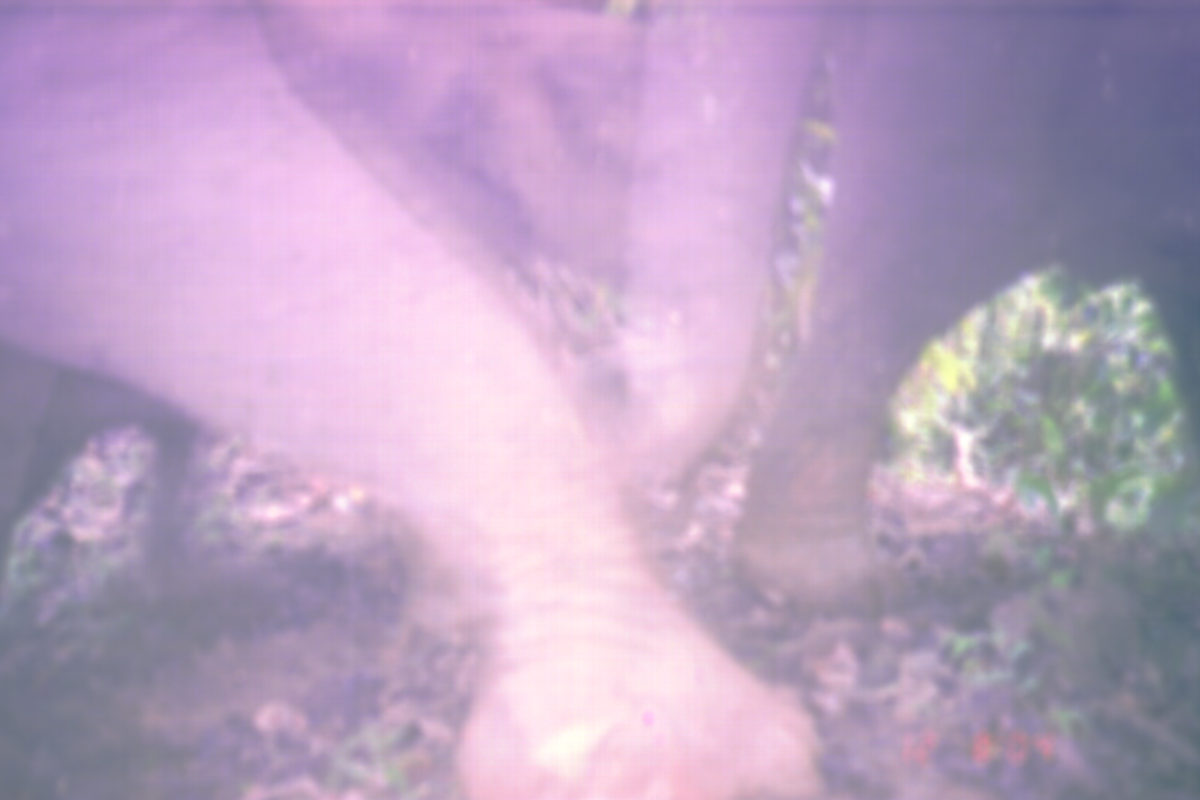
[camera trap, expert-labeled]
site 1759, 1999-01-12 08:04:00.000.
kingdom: Animalia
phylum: Chordata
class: Mammalia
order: Proboscidea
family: Elephantidae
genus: Elephas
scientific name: Elephas maximus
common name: asian elephant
Elephas maximus (asian elephant), count 2.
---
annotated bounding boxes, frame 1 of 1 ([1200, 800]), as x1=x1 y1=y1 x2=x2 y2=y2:
elephas maximus: x1=1 y1=2 x2=828 y2=799; x1=0 y1=0 x2=645 y2=589; x1=733 y1=1 x2=1199 y2=617